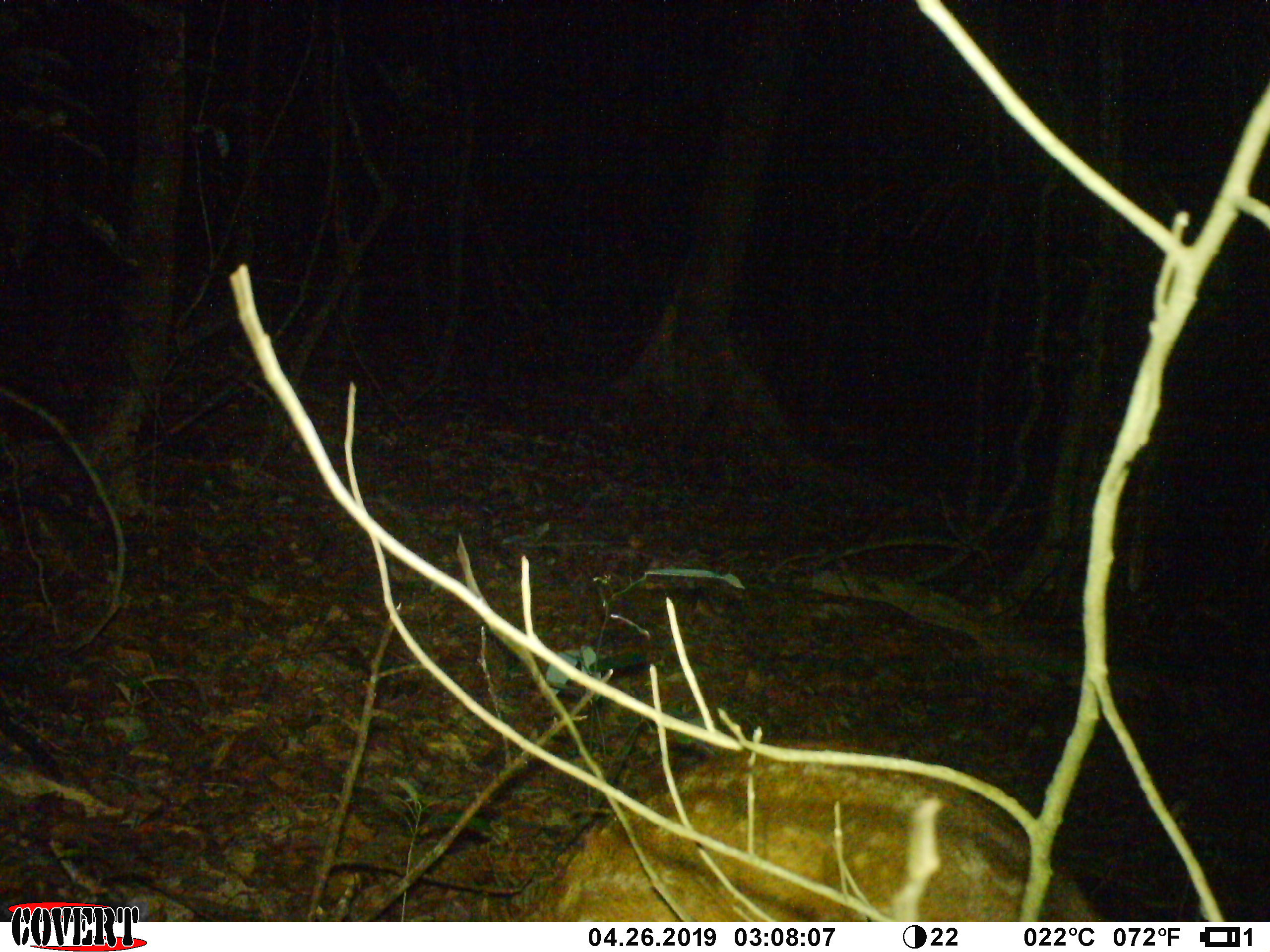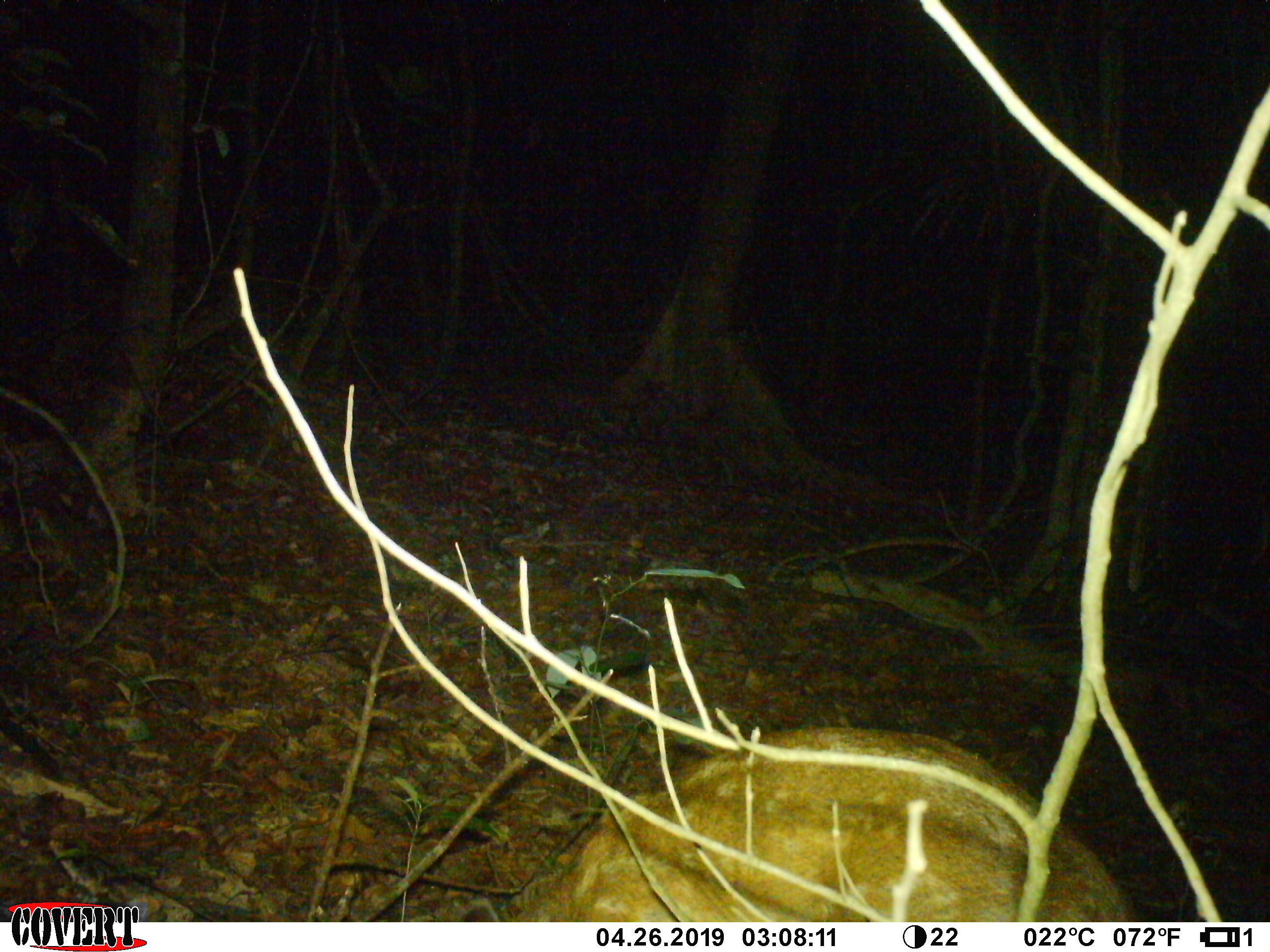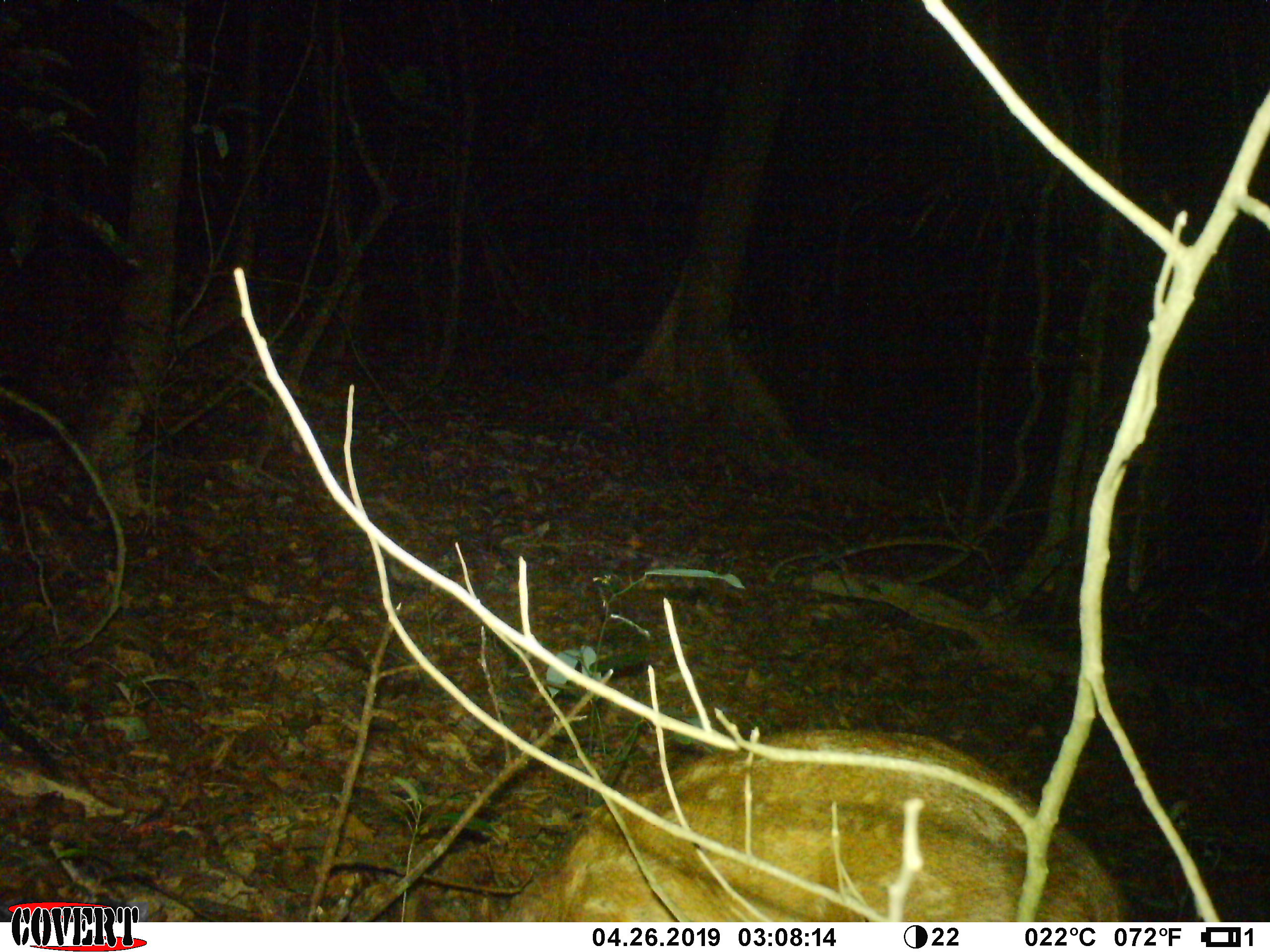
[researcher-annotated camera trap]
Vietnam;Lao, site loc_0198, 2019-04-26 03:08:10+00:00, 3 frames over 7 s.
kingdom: Animalia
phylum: Chordata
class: Mammalia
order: Artiodactyla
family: Cervidae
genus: Muntiacus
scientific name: Muntiacus vuquangensis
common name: large-antlered muntjac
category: large antlered muntjac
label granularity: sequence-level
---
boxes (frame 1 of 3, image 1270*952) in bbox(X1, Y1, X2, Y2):
large antlered muntjac: bbox(518, 739, 1104, 921)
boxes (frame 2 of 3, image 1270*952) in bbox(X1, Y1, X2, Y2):
large antlered muntjac: bbox(456, 727, 1141, 922)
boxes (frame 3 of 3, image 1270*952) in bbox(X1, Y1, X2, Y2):
large antlered muntjac: bbox(480, 727, 1141, 922)